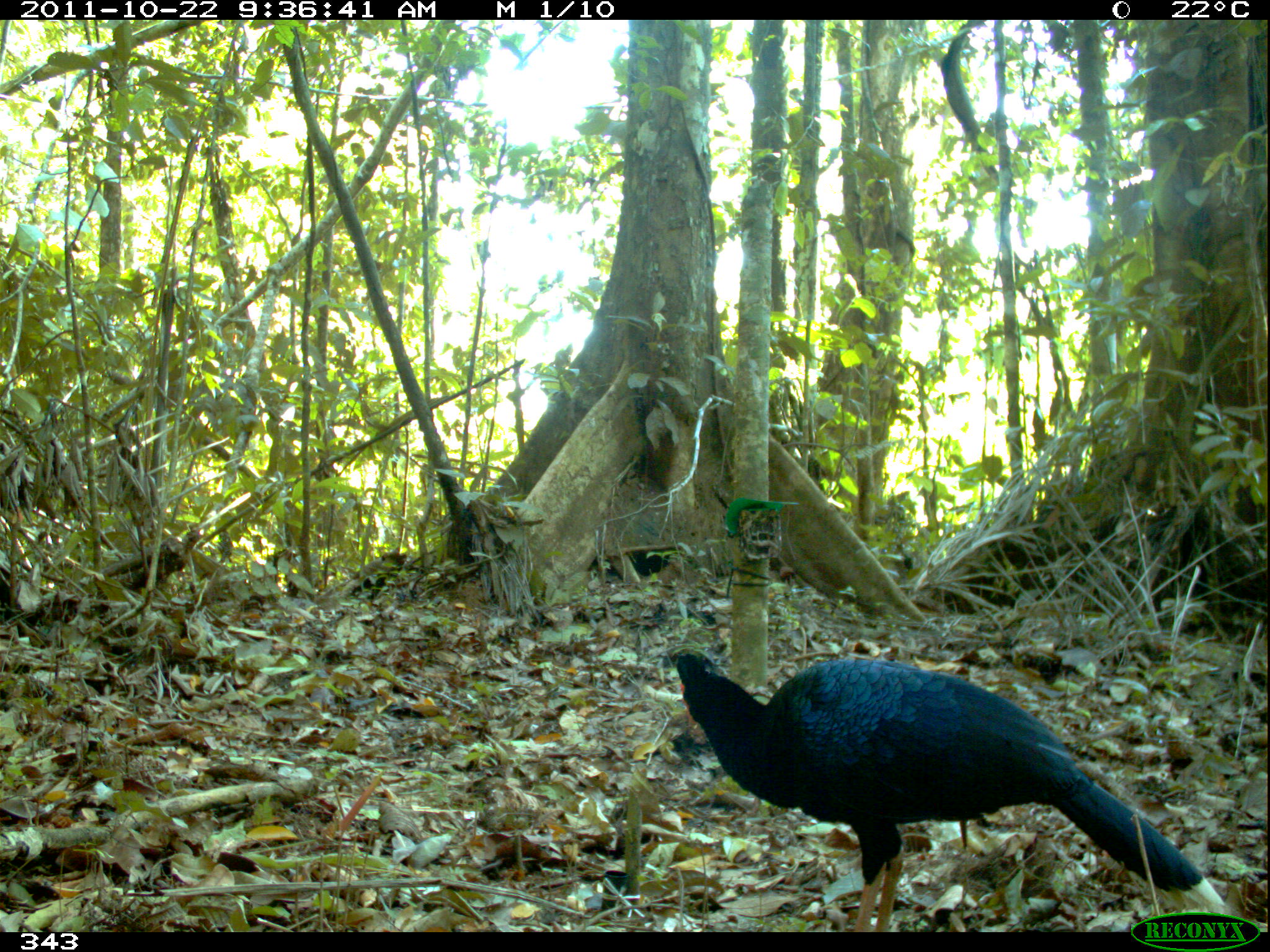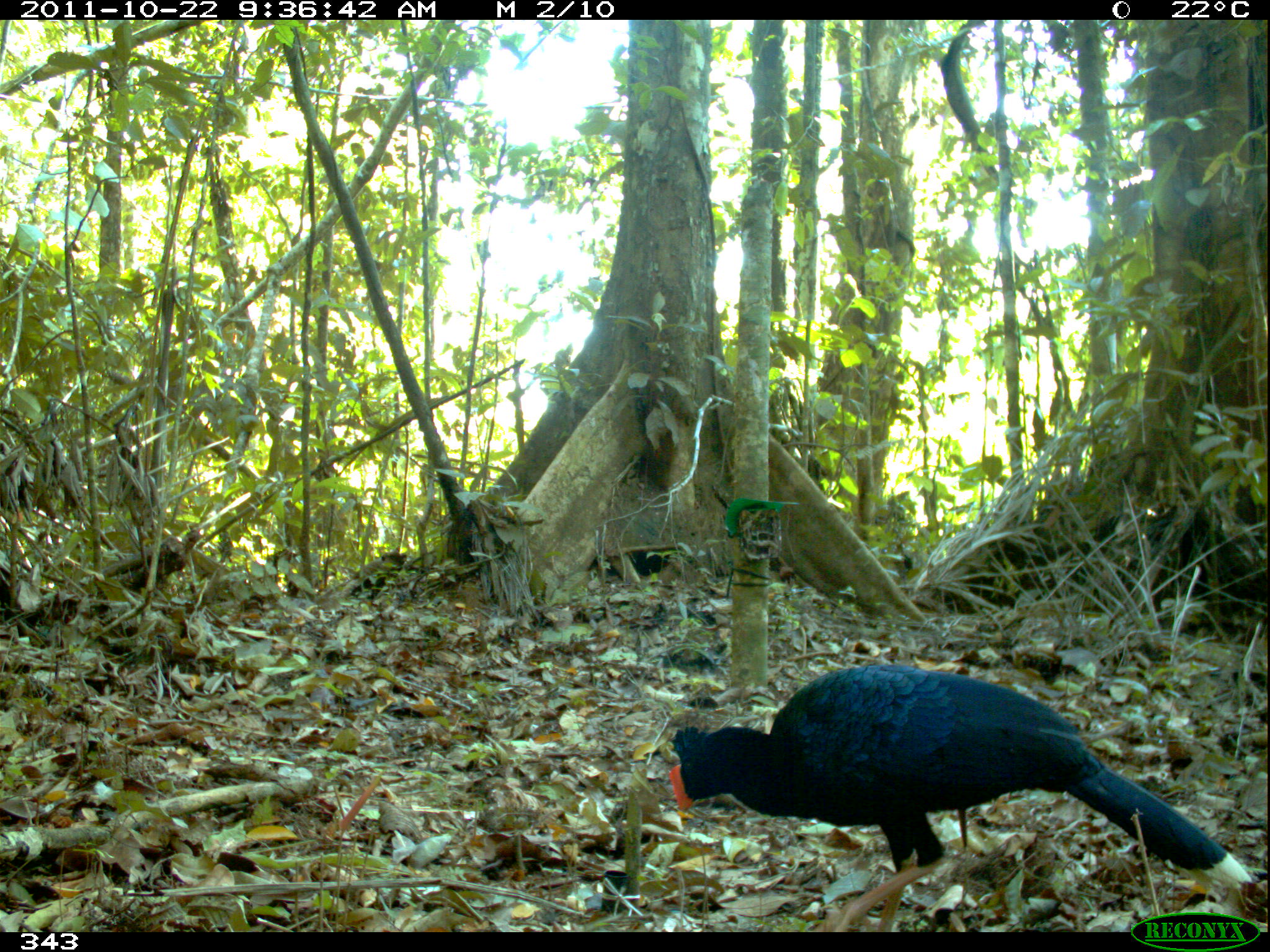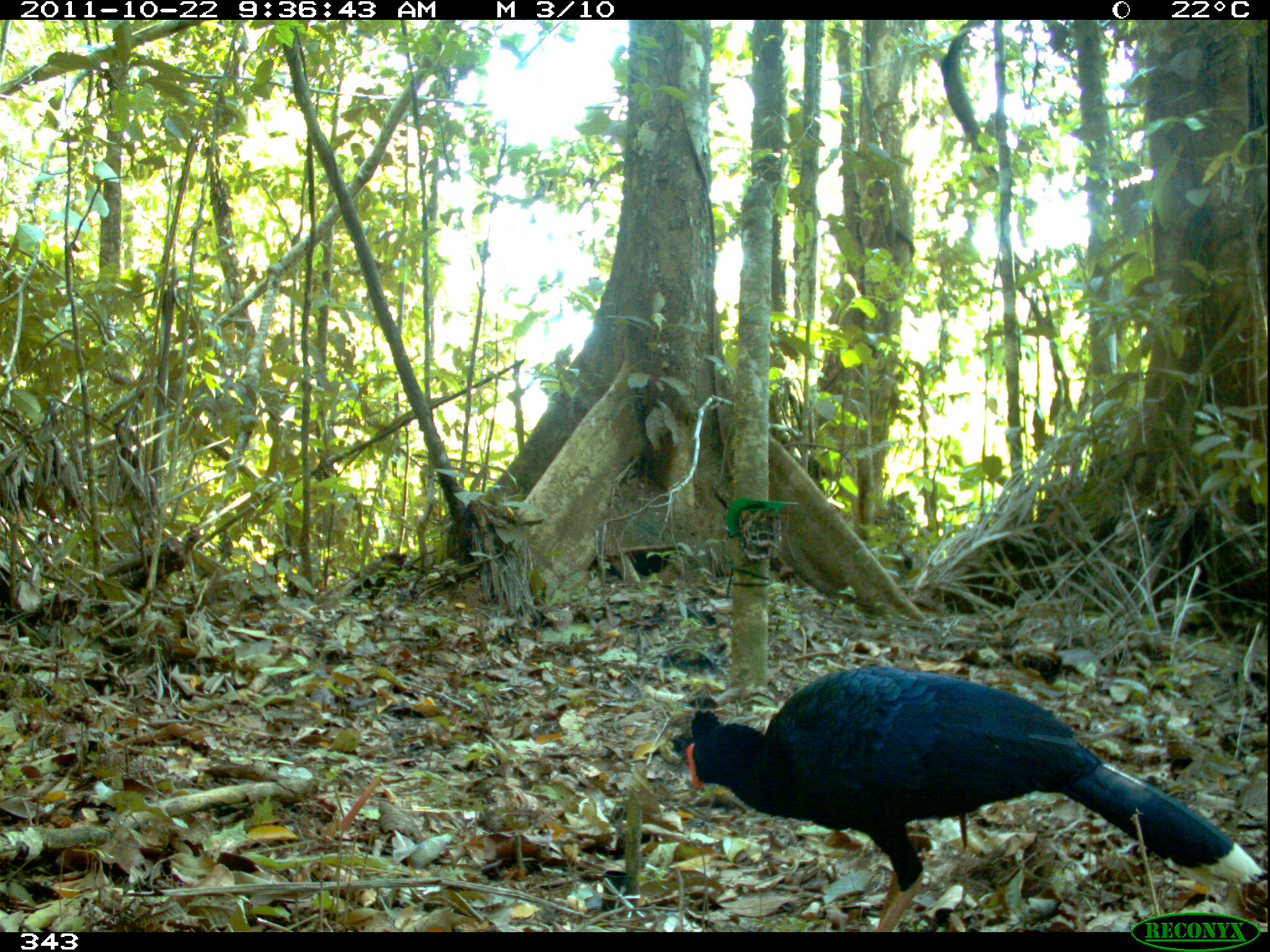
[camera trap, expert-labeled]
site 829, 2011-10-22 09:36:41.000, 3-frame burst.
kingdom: Animalia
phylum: Chordata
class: Aves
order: Galliformes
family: Cracidae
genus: Mitu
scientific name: Mitu tuberosum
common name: razor-billed curassow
Mitu tuberosum (razor-billed curassow).